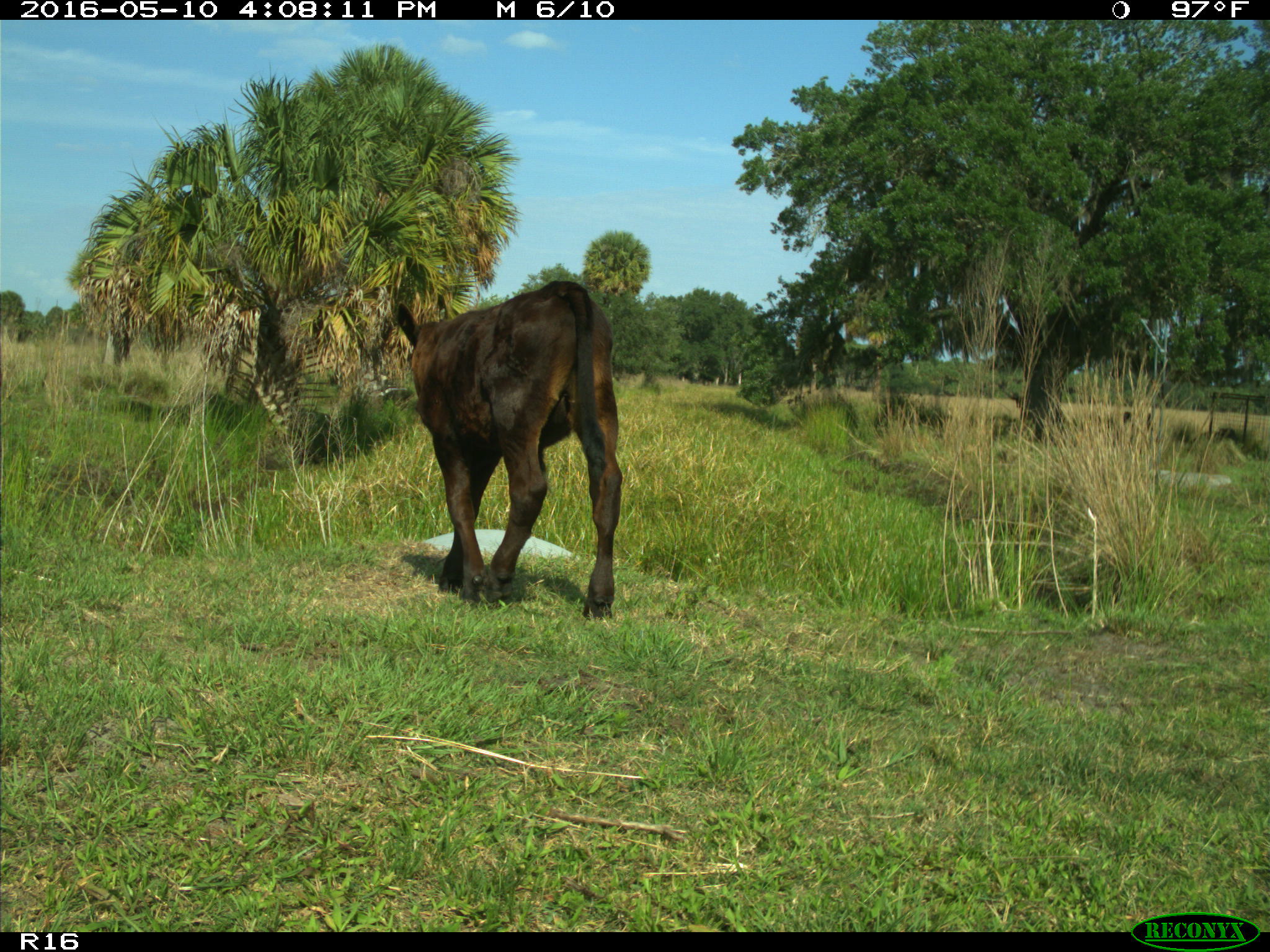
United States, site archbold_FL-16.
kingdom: Animalia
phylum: Chordata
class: Mammalia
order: Artiodactyla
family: Bovidae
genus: Bos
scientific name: Bos taurus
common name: domestic cow